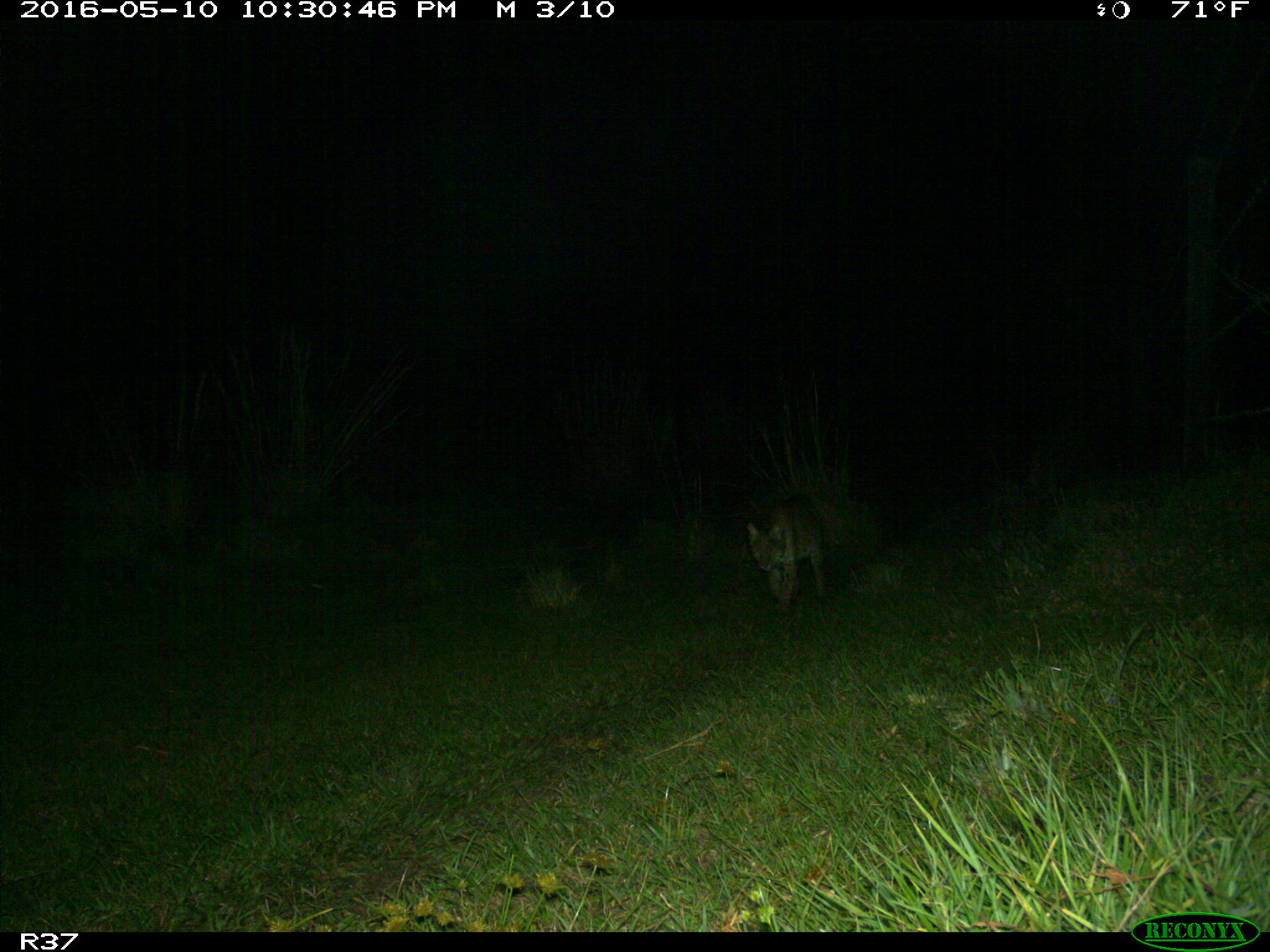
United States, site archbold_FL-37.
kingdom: Animalia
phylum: Chordata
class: Mammalia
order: Carnivora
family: Felidae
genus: Lynx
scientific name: Lynx rufus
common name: bobcat